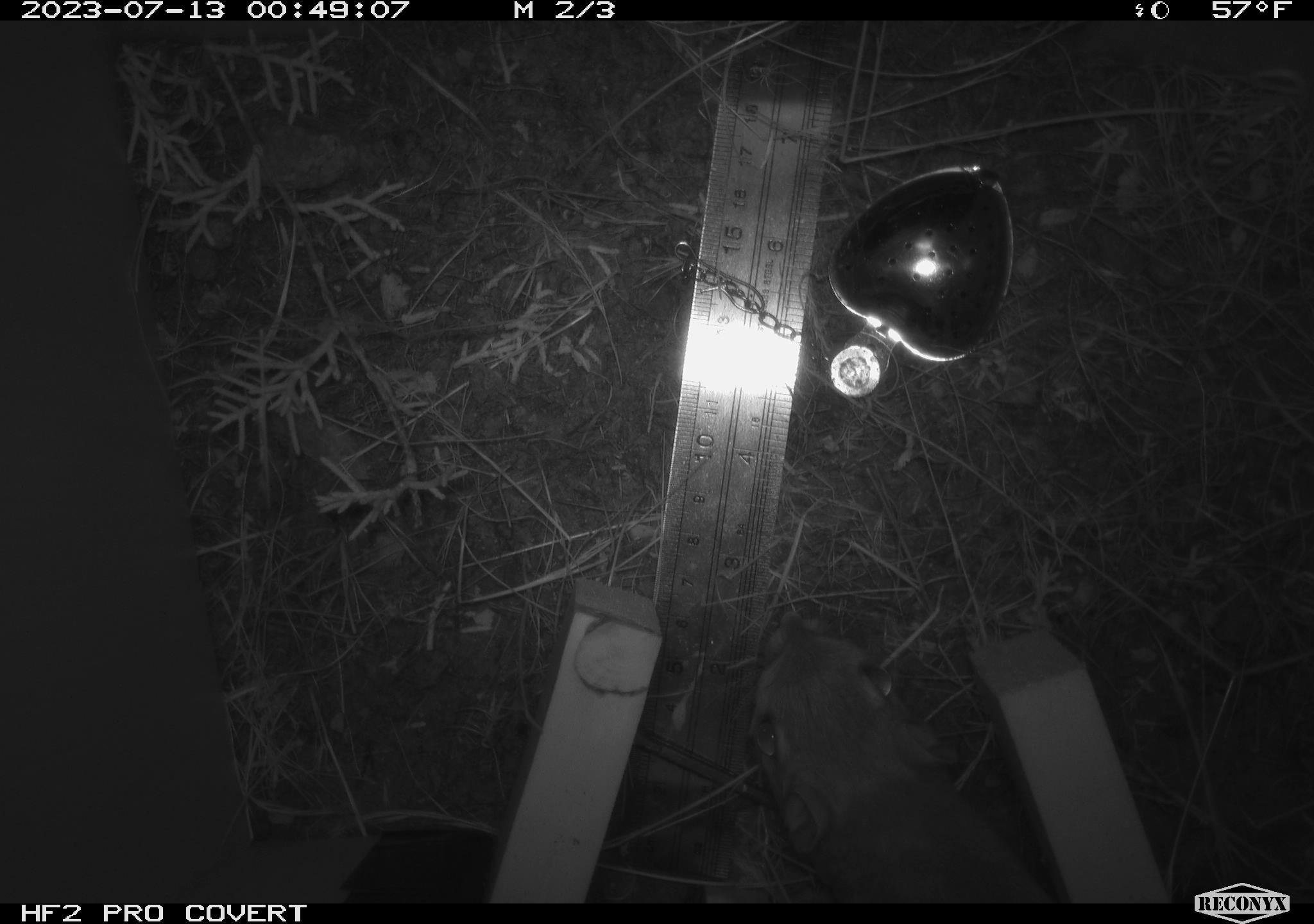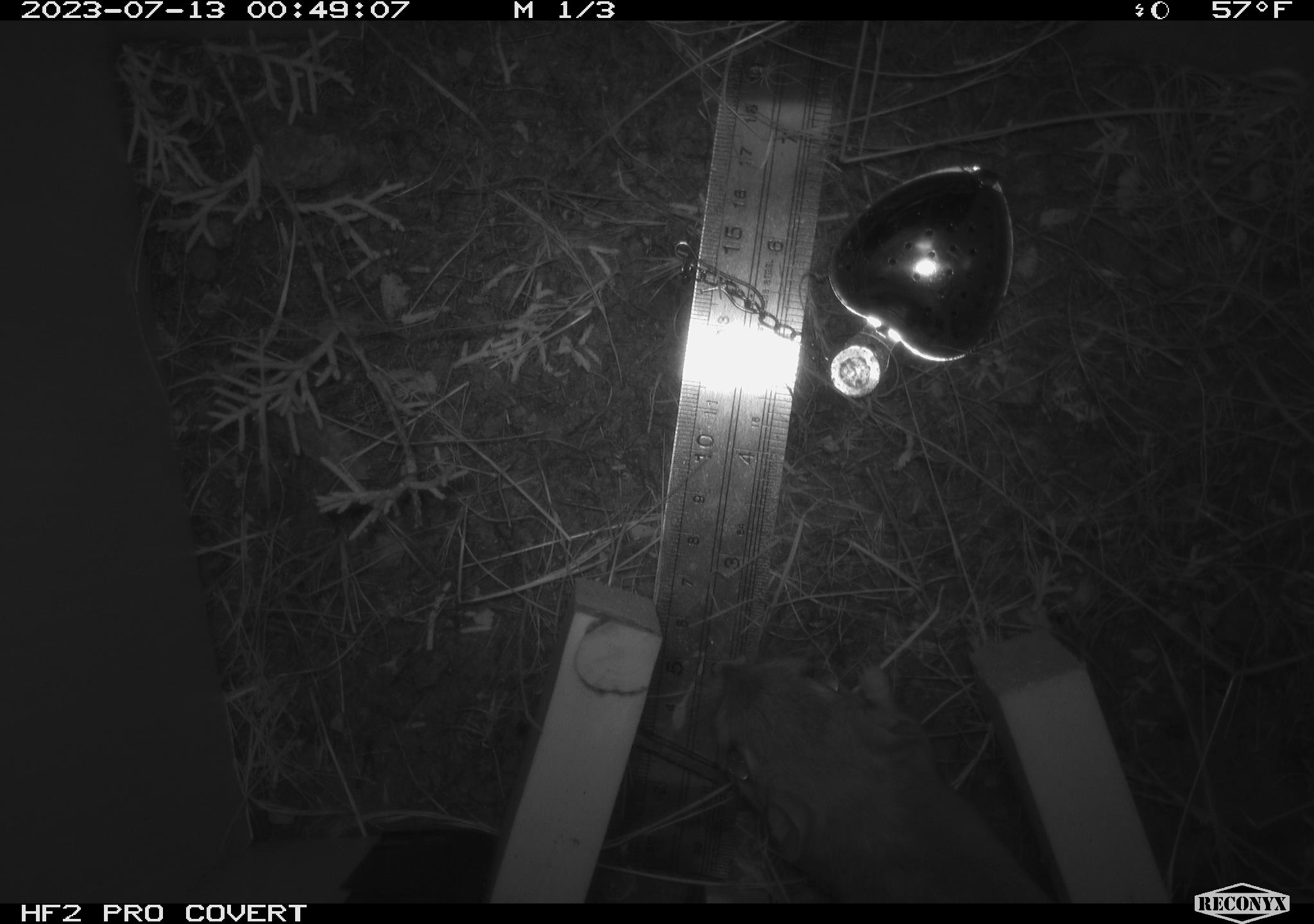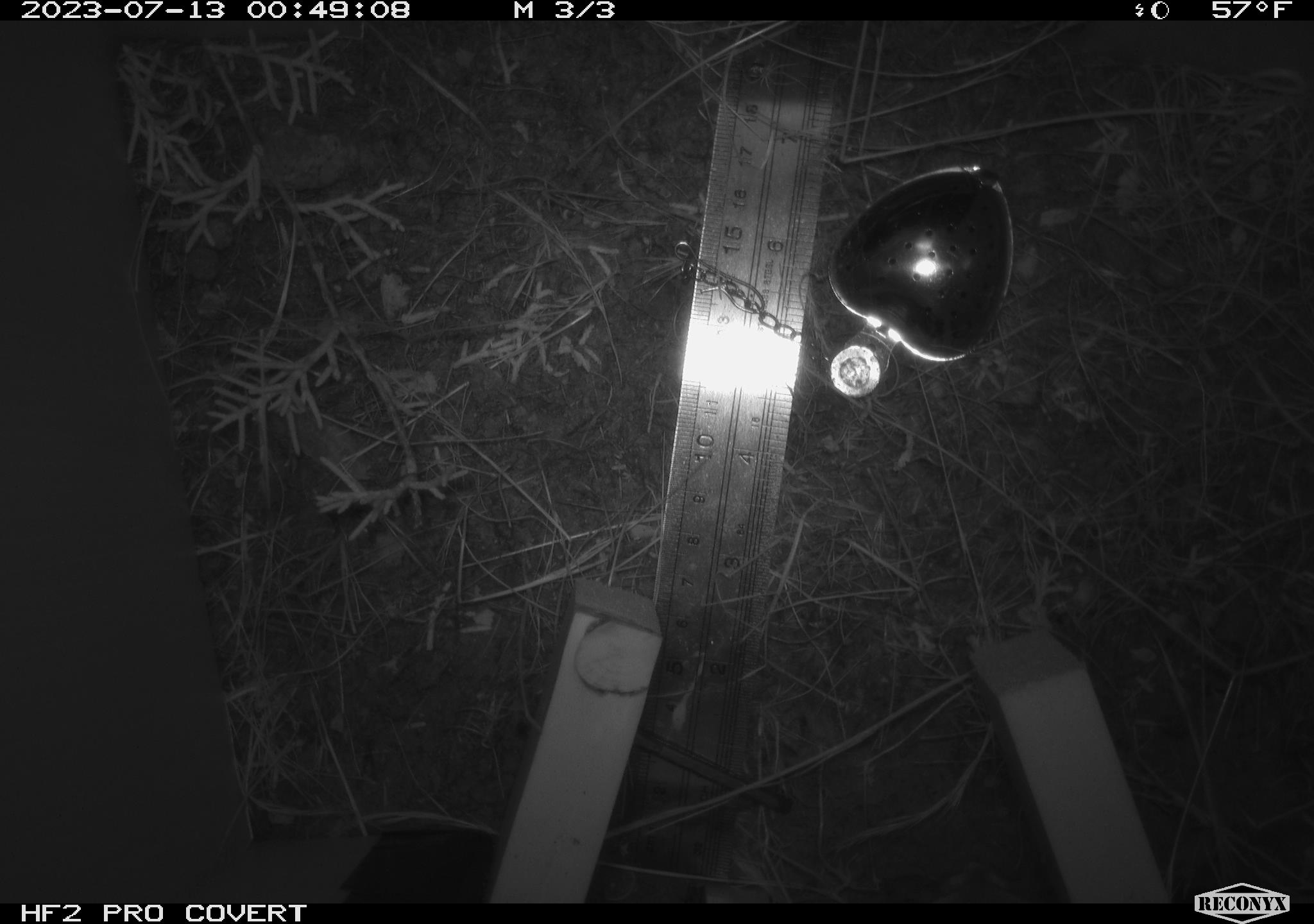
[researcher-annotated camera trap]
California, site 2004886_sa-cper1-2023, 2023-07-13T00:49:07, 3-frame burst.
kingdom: Animalia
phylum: Chordata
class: Mammalia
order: Rodentia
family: Heteromyidae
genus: Dipodomys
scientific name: Dipodomys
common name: kangaroo rats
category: dipodomys species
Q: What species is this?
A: Dipodomys species (kangaroo rats) (Dipodomys).